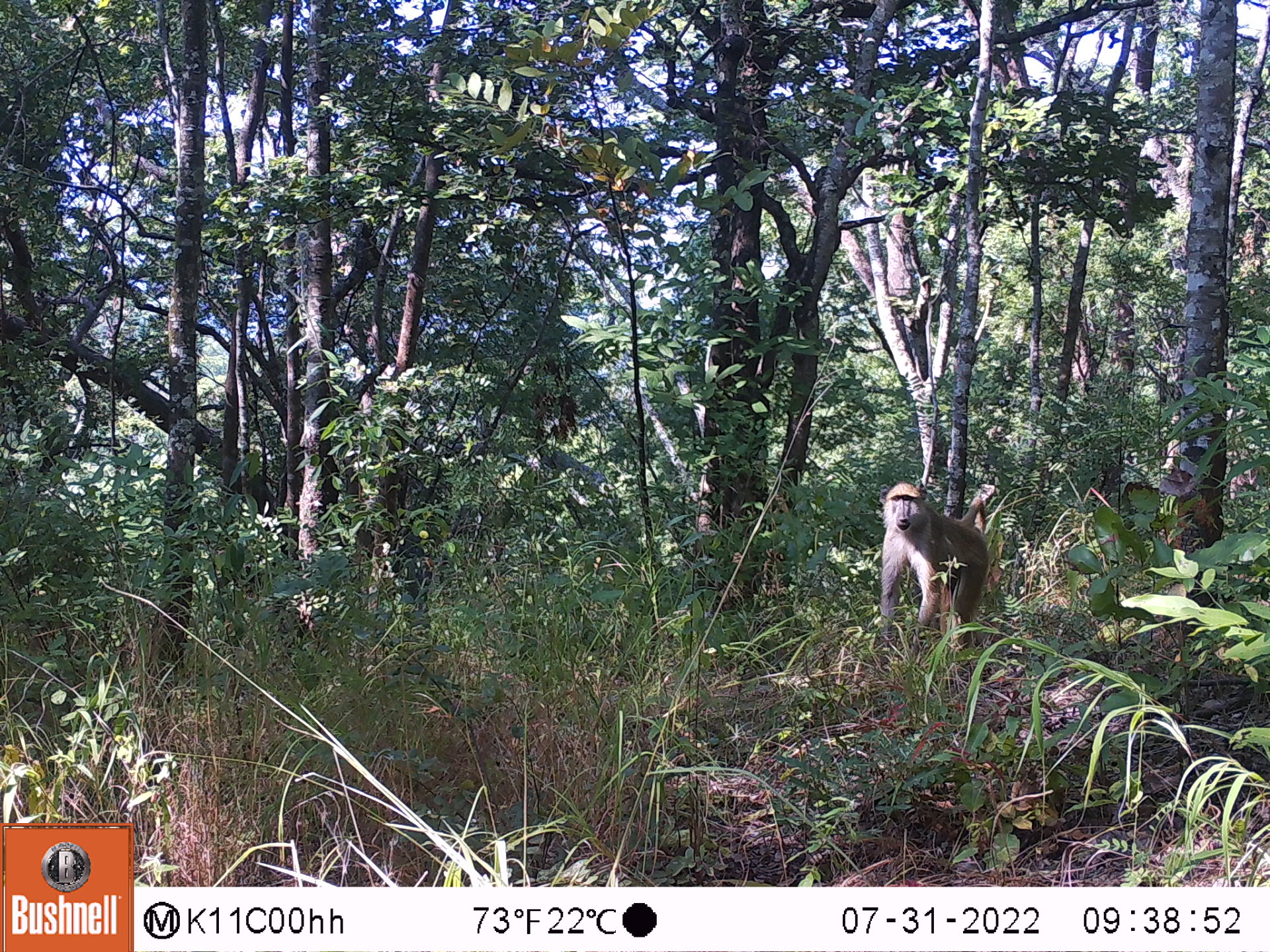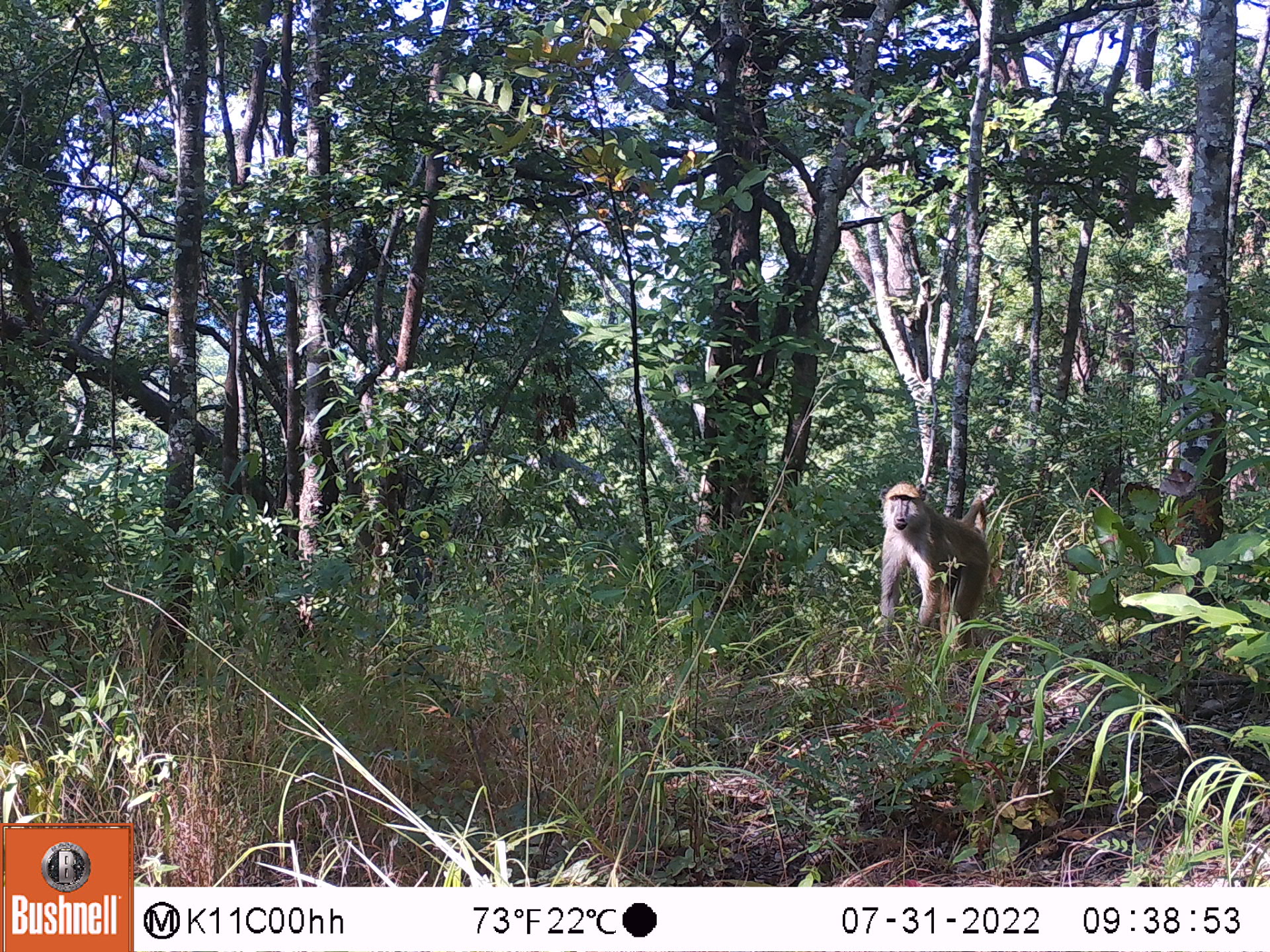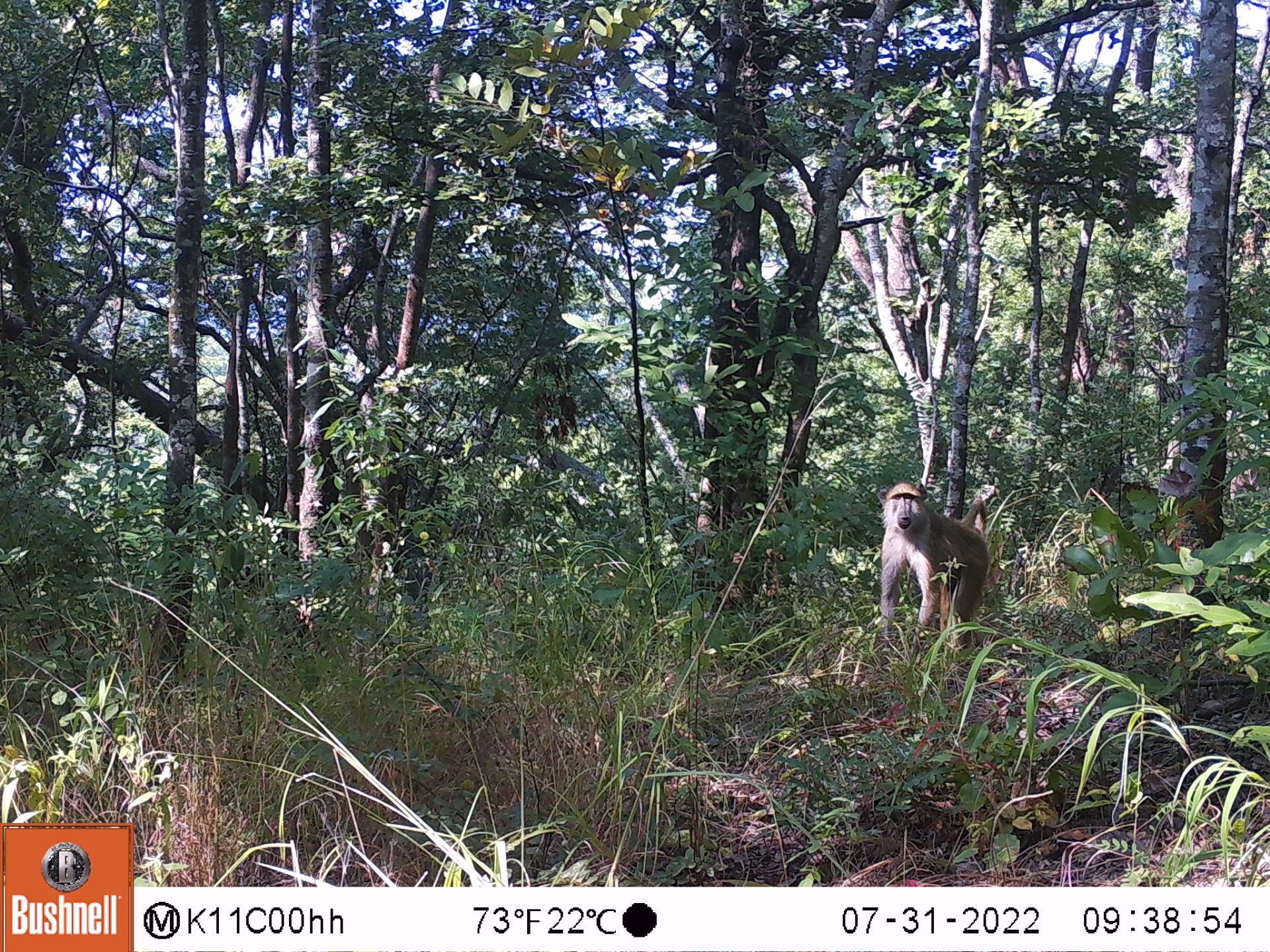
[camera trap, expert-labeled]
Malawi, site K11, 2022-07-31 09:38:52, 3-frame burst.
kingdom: Animalia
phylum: Chordata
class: Mammalia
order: Primates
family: Cercopithecidae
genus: Papio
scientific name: Papio cynocephalus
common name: yellow baboon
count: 1